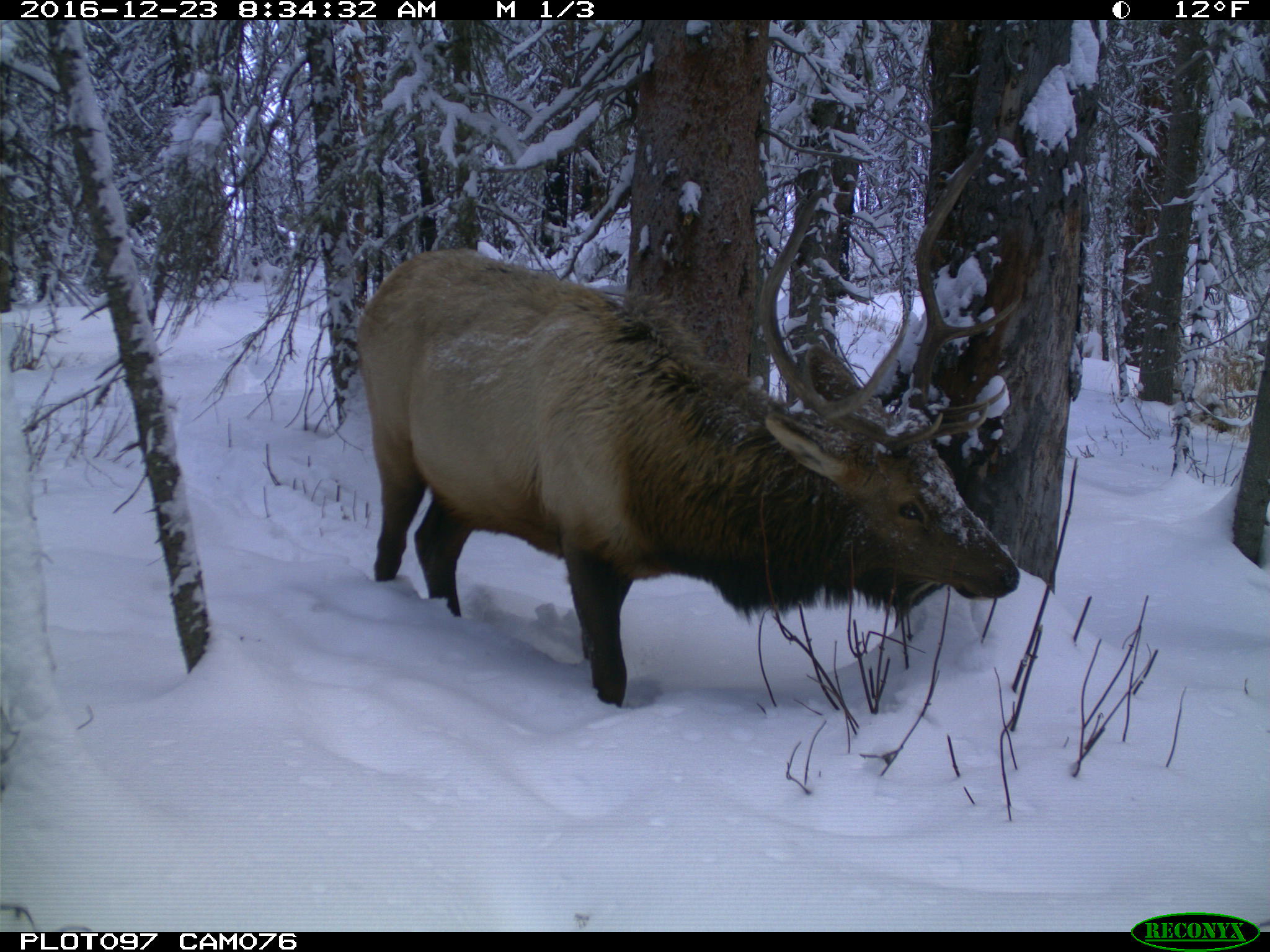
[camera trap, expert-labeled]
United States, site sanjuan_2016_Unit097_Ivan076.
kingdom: Animalia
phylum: Chordata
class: Mammalia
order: Artiodactyla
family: Cervidae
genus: Cervus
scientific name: Cervus elaphus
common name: red deer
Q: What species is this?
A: Cervus elaphus (red deer).